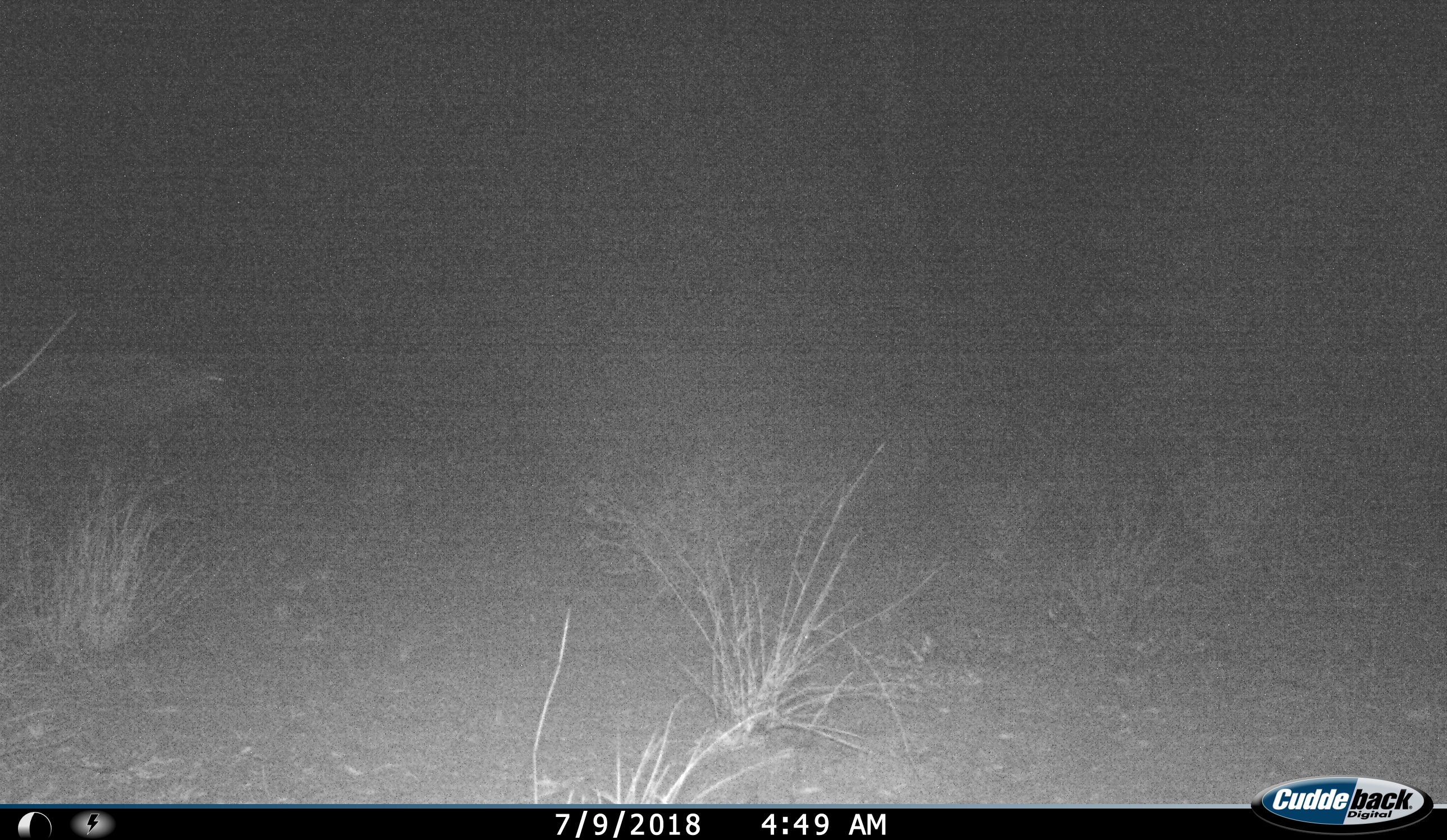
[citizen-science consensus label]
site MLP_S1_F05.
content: unidentified animal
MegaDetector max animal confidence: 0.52